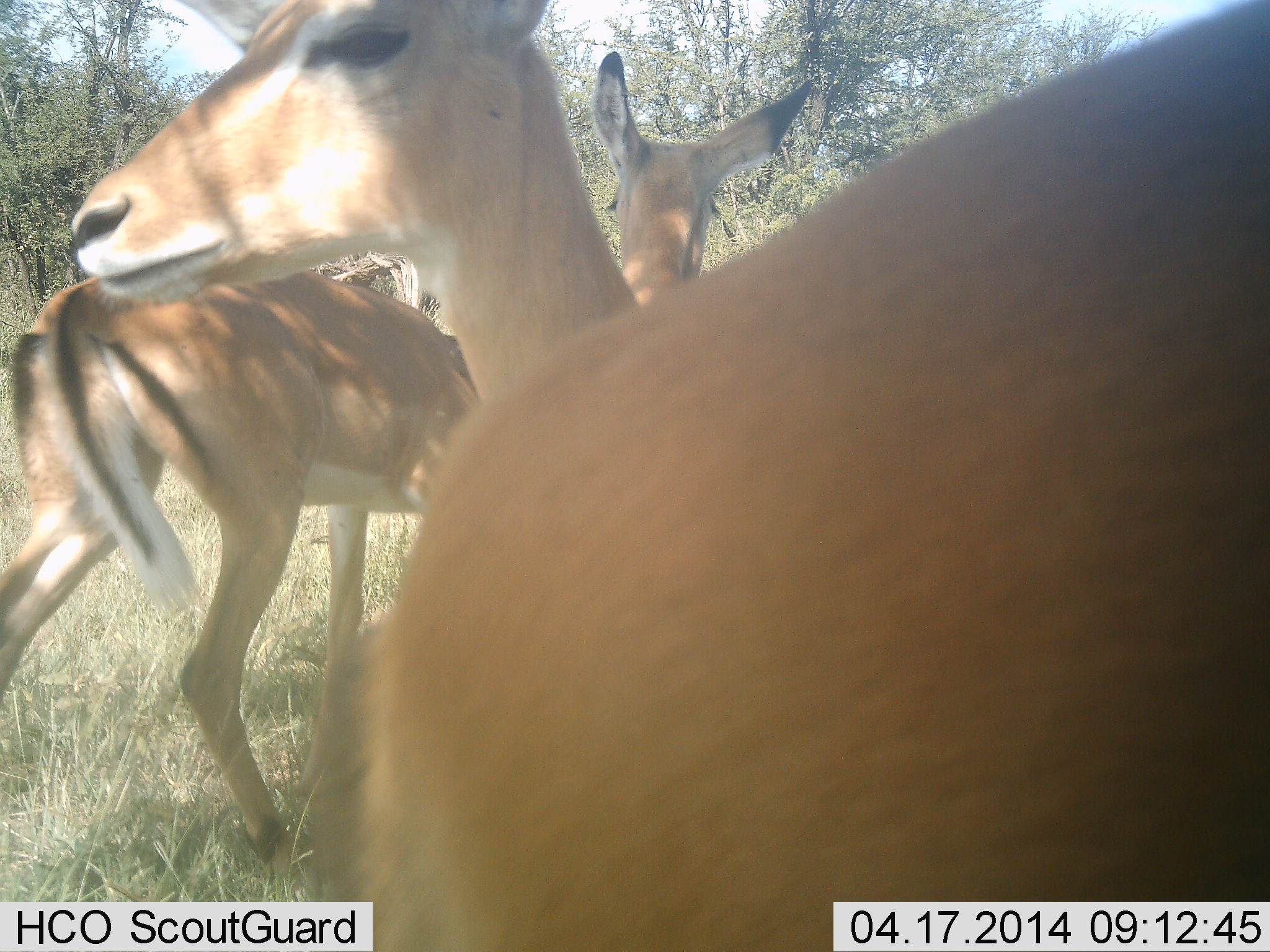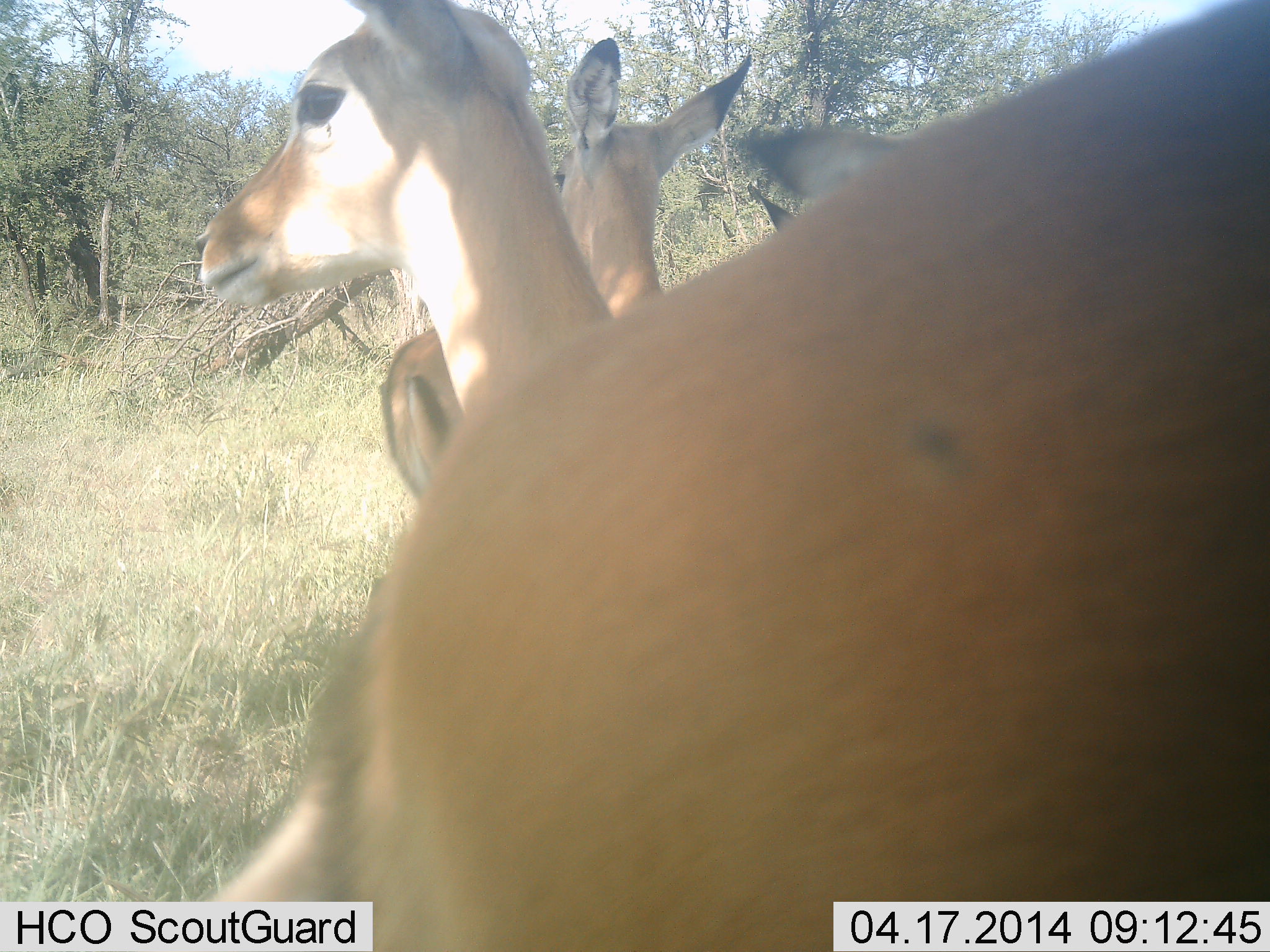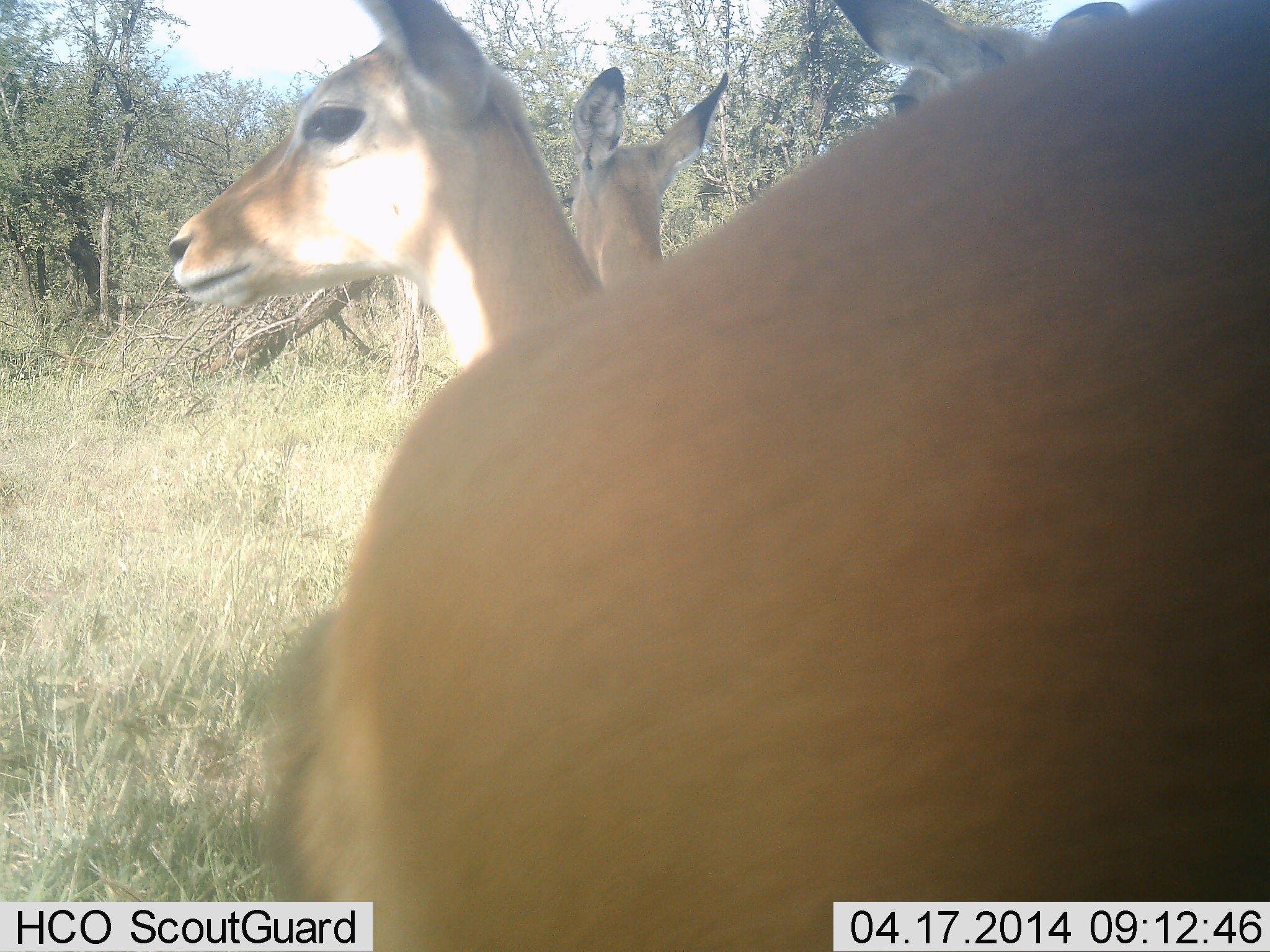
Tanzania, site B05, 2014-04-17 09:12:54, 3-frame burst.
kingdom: Animalia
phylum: Chordata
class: Mammalia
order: Artiodactyla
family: Bovidae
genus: Aepyceros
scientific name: Aepyceros melampus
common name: impala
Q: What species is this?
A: Impala (Aepyceros melampus).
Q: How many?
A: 3.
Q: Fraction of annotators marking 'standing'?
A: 80%.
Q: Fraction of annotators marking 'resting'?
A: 0%.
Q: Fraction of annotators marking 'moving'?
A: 80%.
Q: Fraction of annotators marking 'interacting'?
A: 0%.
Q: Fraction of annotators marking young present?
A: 0%.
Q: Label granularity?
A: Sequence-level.